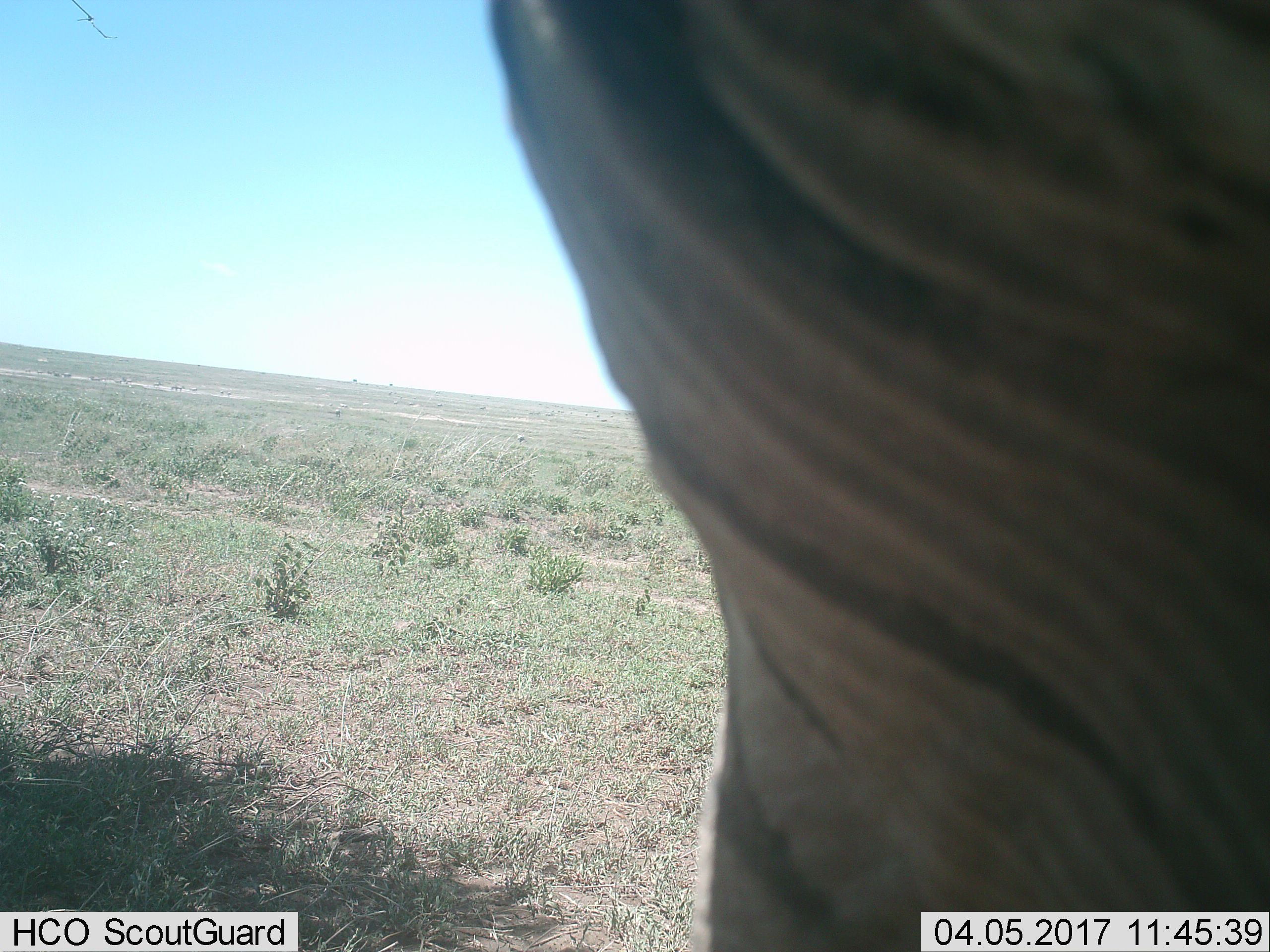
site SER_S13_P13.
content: unidentified animal